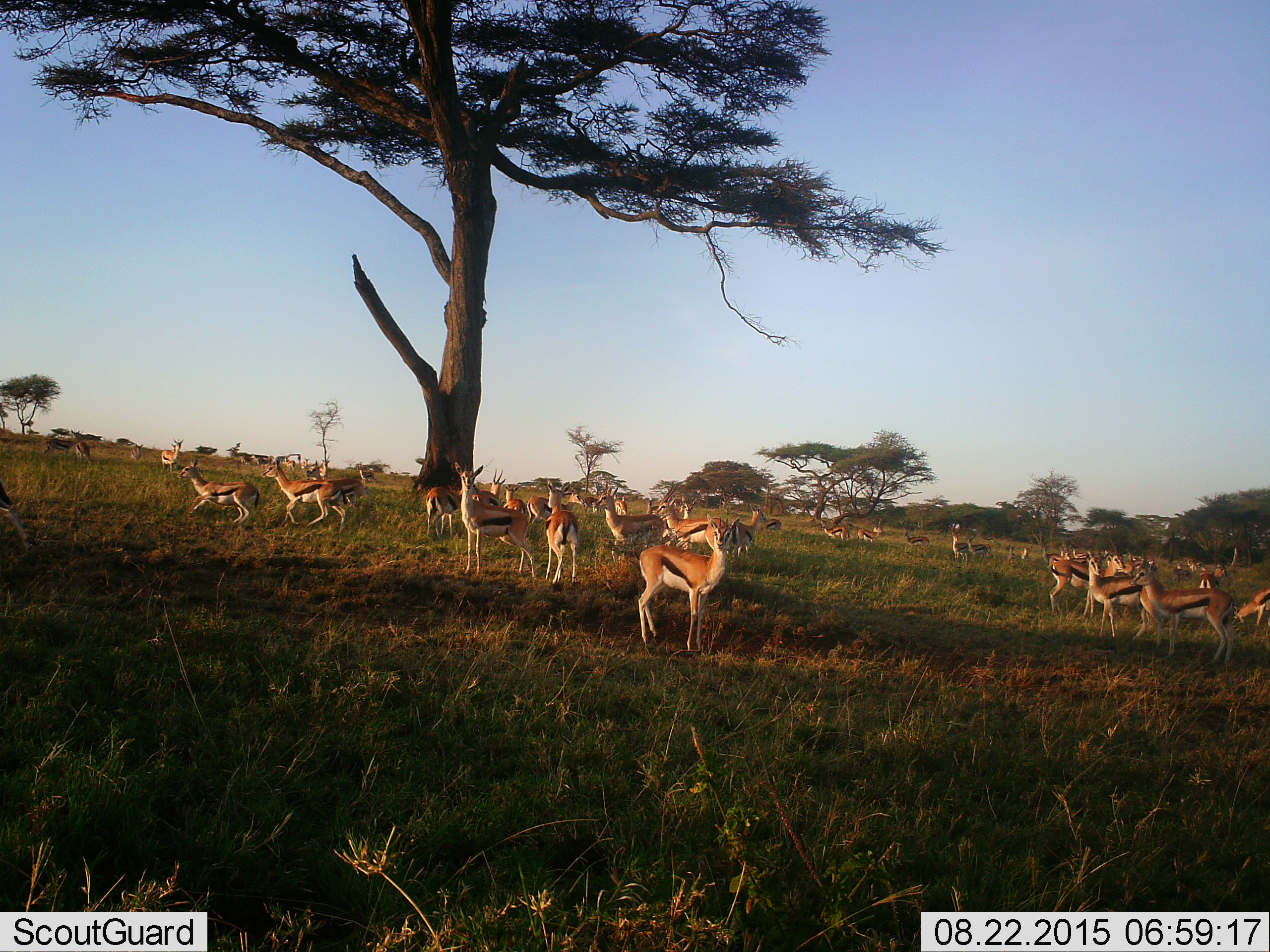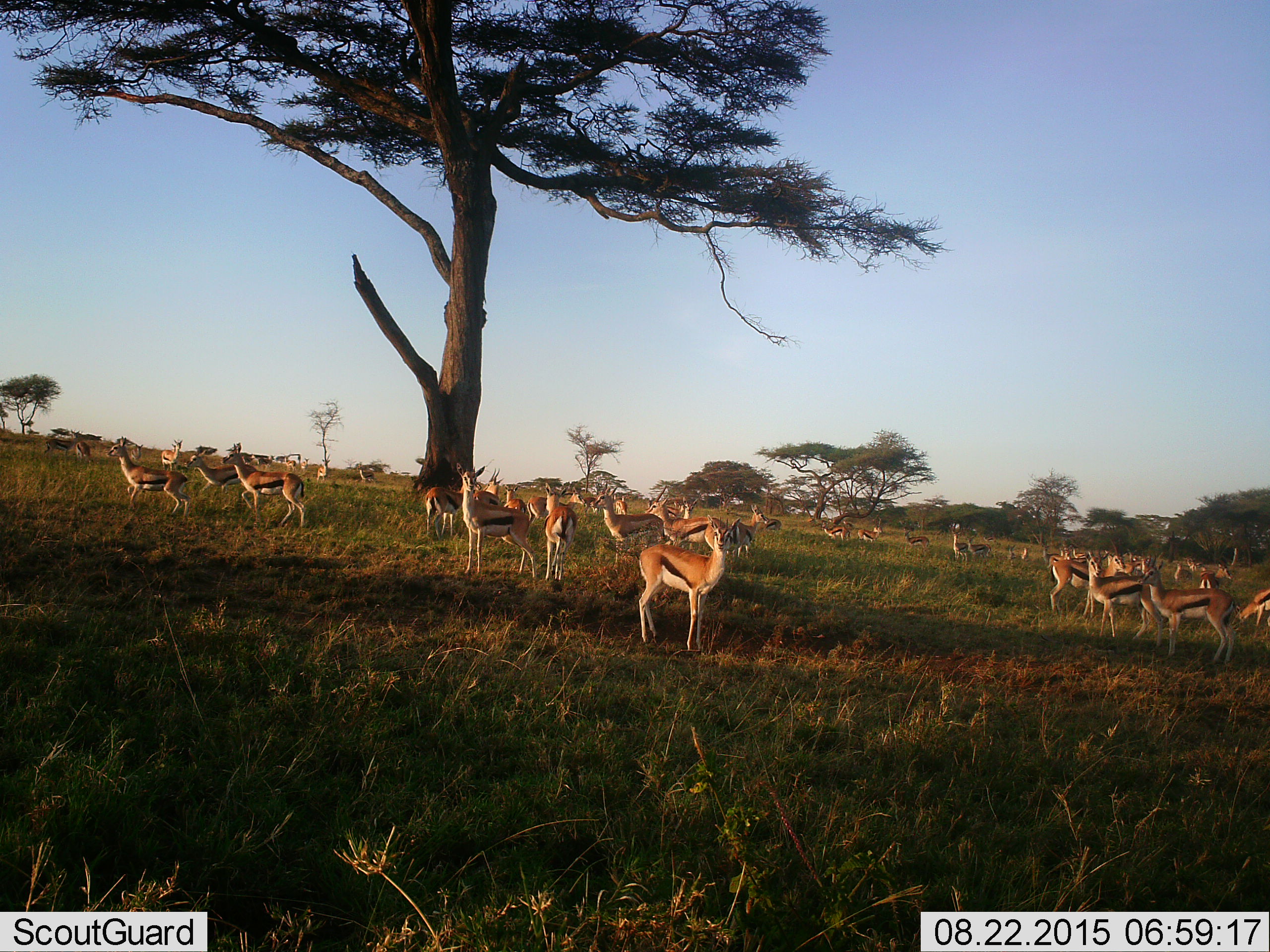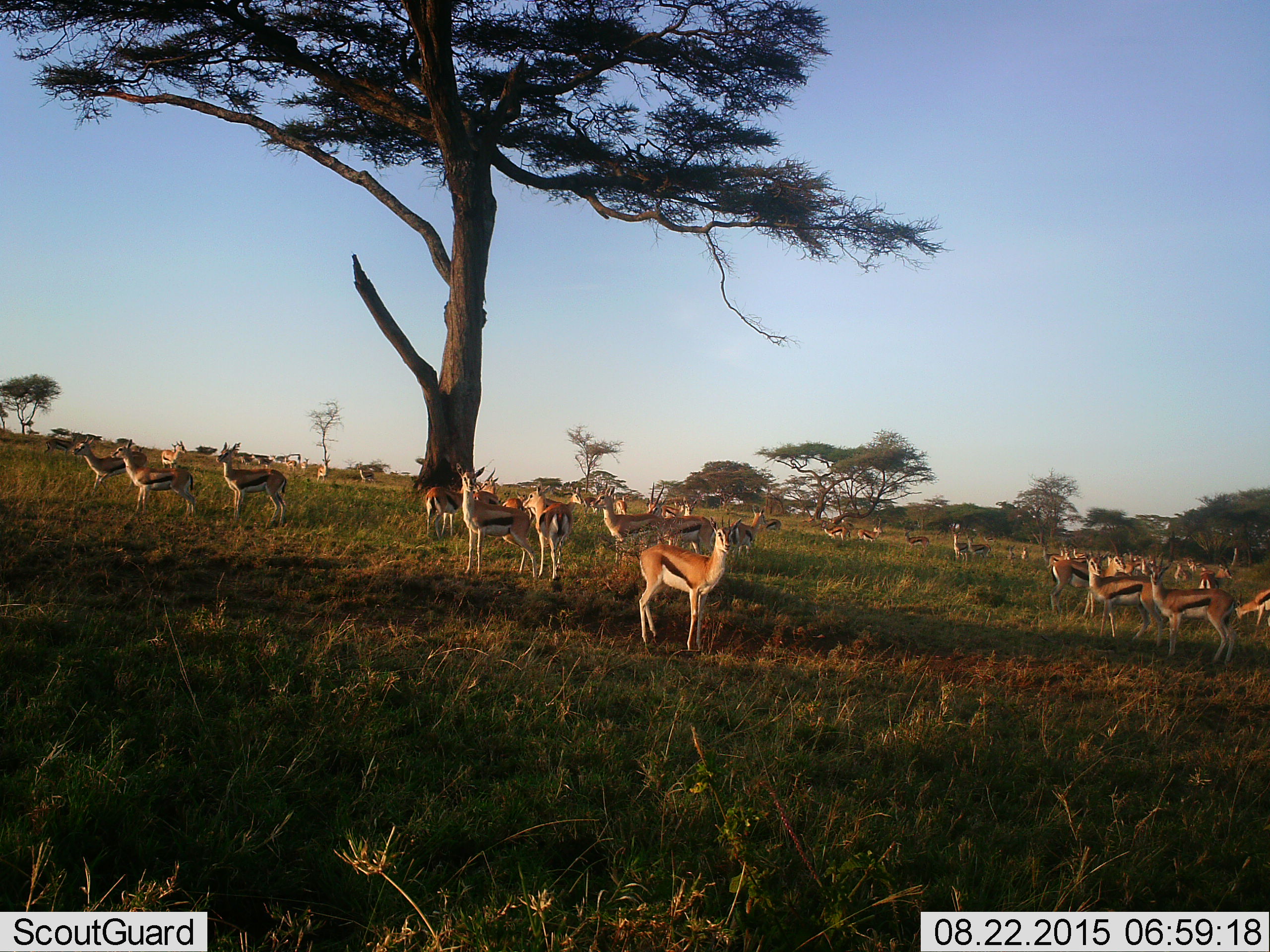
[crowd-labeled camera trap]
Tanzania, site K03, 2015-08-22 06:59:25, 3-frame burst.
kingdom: Animalia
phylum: Chordata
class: Mammalia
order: Artiodactyla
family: Bovidae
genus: Eudorcas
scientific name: Eudorcas thomsonii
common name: thomson's gazelle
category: gazellethomsons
Gazellethomsons (thomson's gazelle) (Eudorcas thomsonii), count 51+. Behavior (volunteer vote fractions): standing 90%, resting 0%, moving 90%, interacting 10%. Young present (vote fraction): 0%. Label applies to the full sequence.